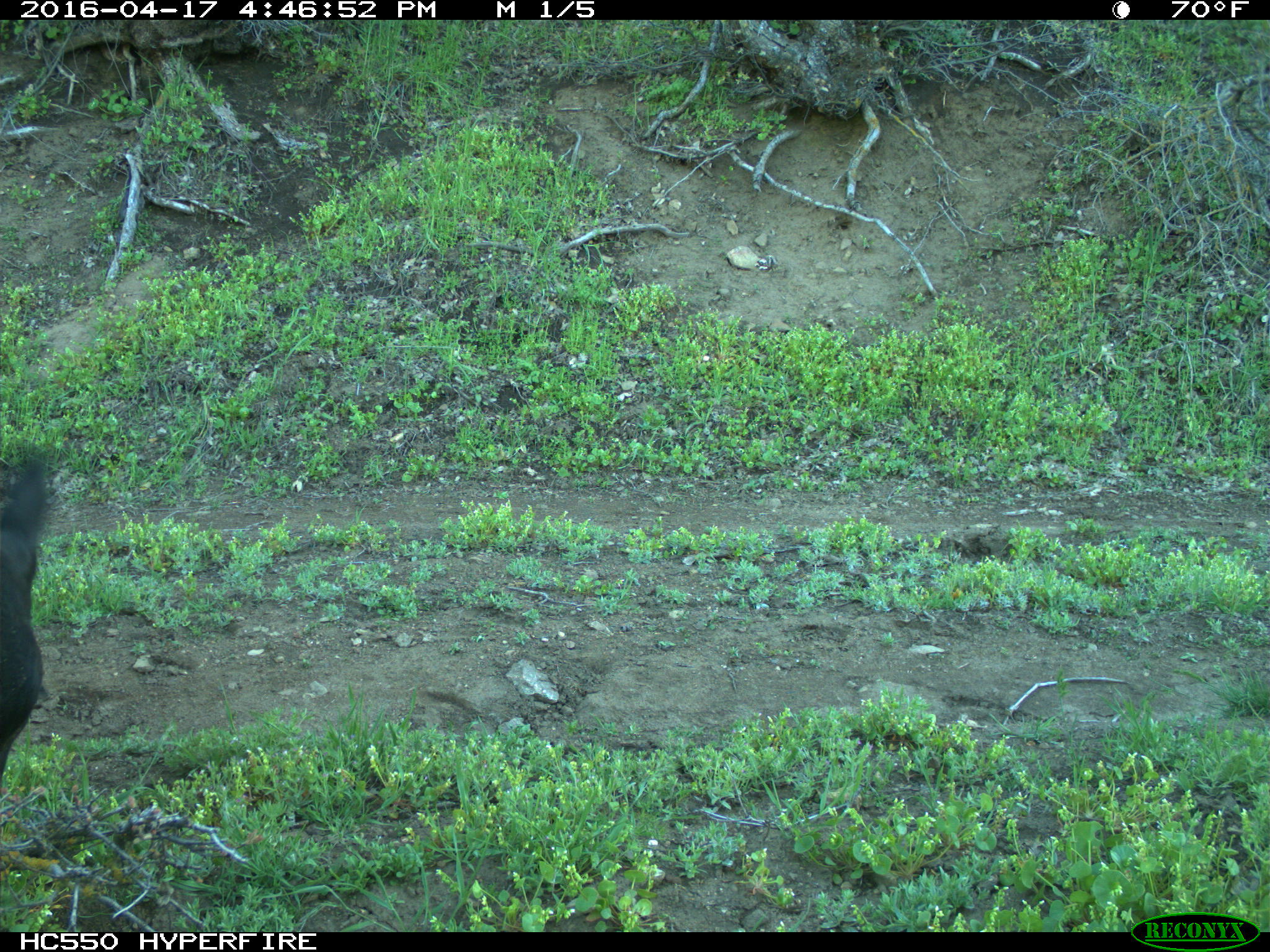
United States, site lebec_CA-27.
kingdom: Animalia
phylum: Chordata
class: Mammalia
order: Artiodactyla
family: Bovidae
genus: Bos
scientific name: Bos taurus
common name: domestic cow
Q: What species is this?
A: Bos taurus (domestic cow).